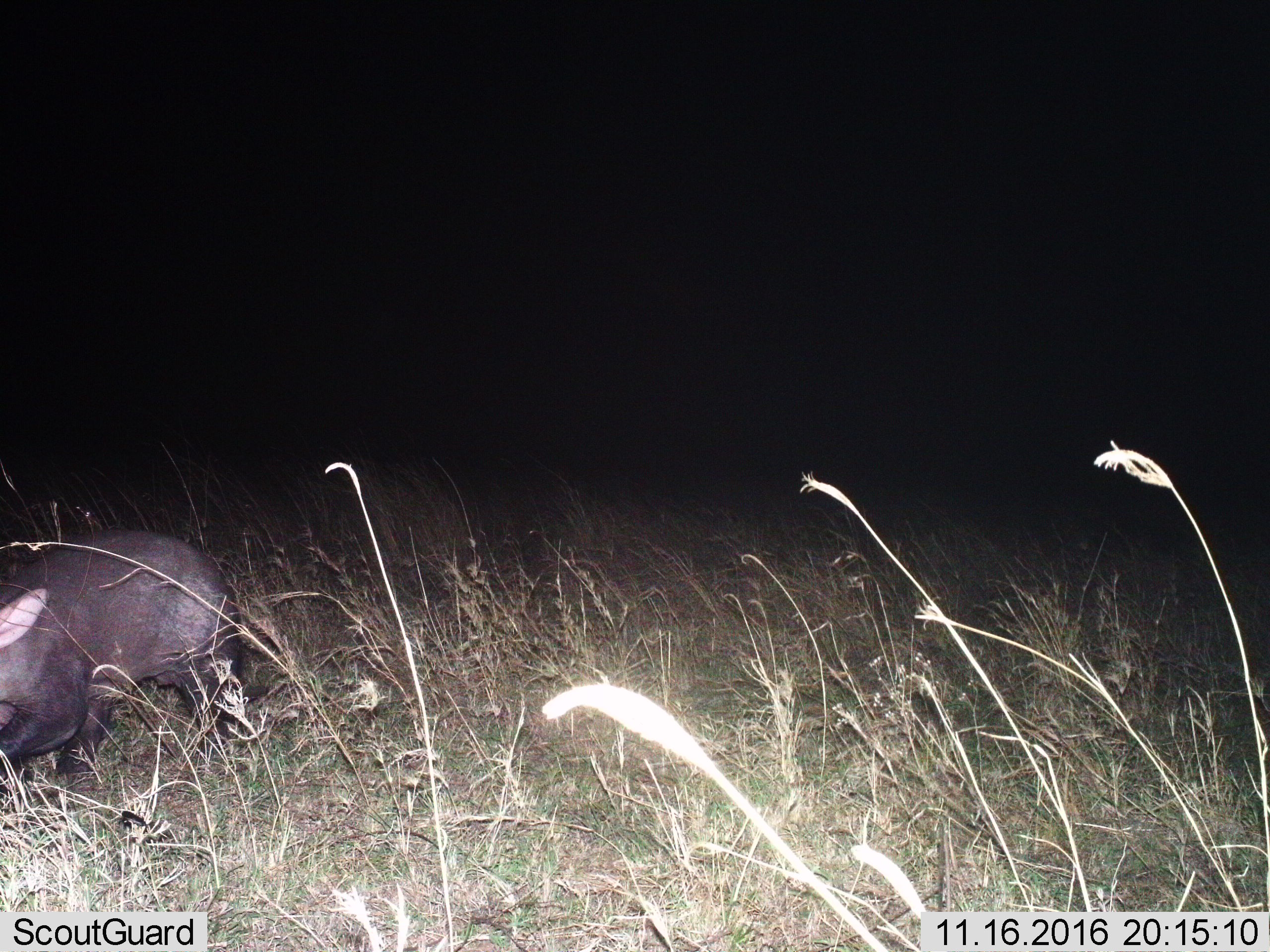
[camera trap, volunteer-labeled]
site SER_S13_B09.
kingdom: Animalia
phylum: Chordata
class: Mammalia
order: Tubulidentata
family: Orycteropodidae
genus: Orycteropus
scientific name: Orycteropus afer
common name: aardvark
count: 1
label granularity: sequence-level